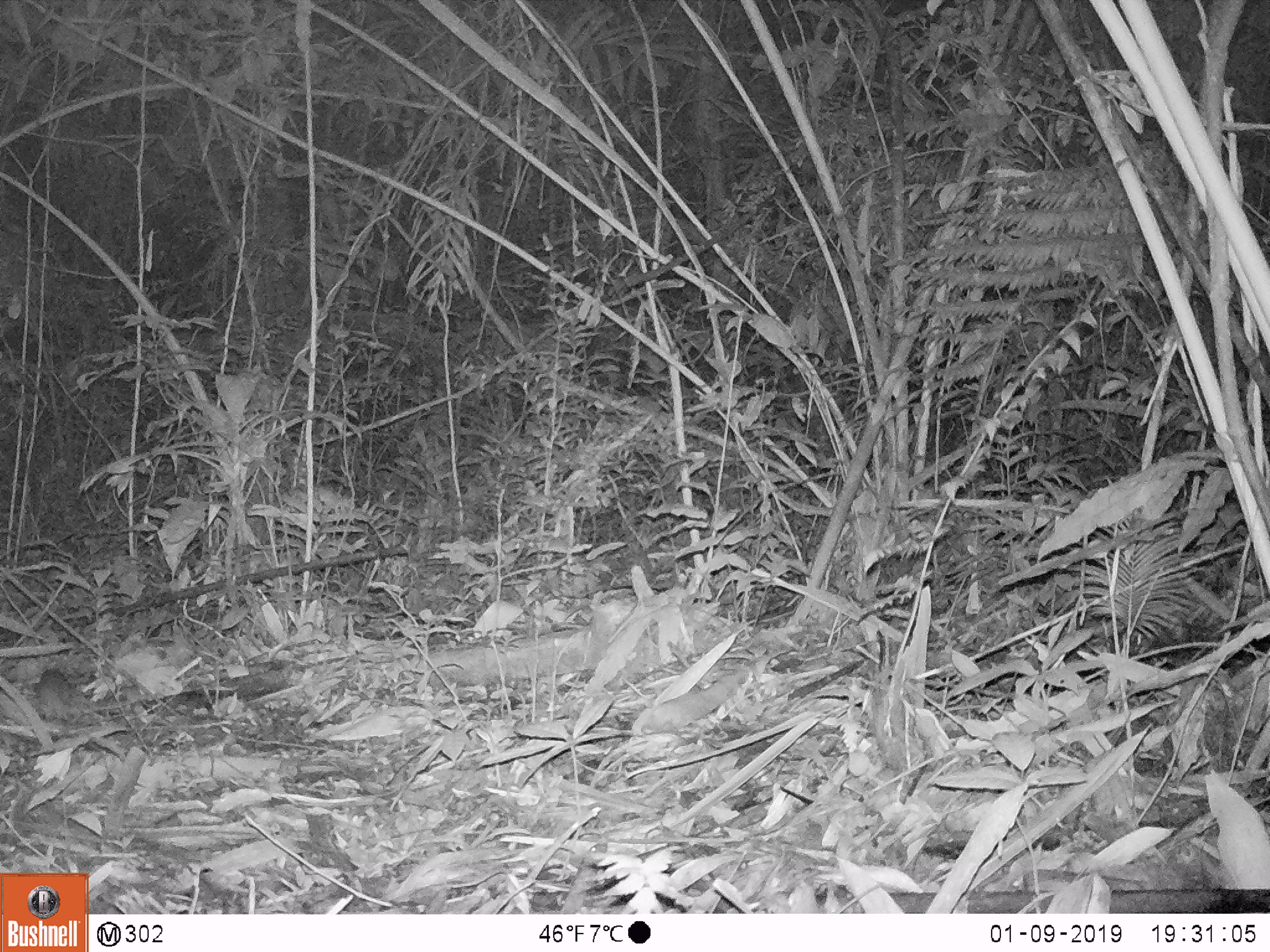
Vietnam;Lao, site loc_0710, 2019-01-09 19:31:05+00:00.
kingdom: Animalia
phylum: Chordata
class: Mammalia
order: Rodentia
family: Muridae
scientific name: Muridae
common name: old-world mice and rats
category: unidentified murid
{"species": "unidentified murid (old-world mice and rats) (Muridae)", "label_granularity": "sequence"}